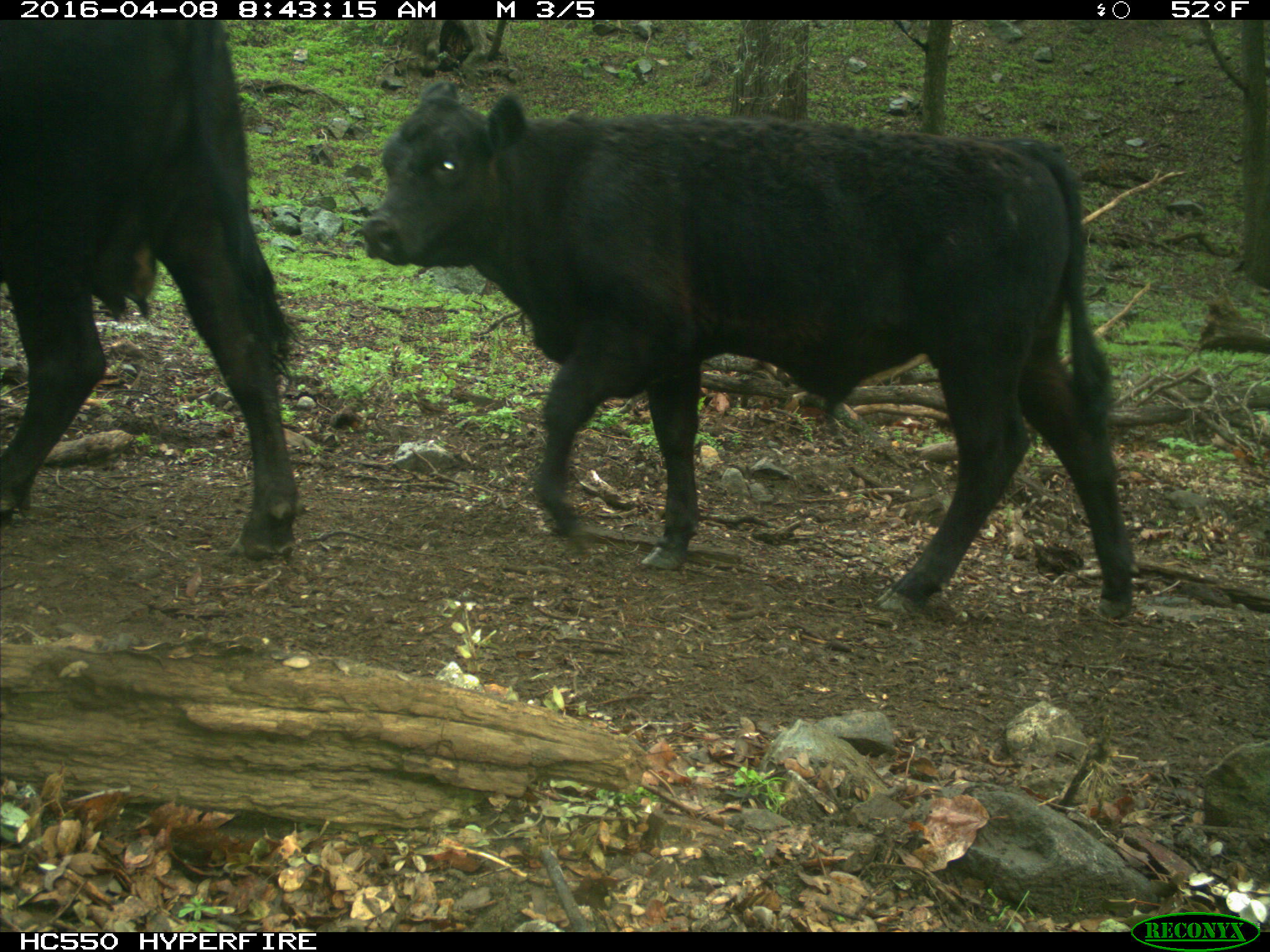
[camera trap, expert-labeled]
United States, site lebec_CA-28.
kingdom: Animalia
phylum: Chordata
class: Mammalia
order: Artiodactyla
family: Bovidae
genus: Bos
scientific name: Bos taurus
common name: domestic cow